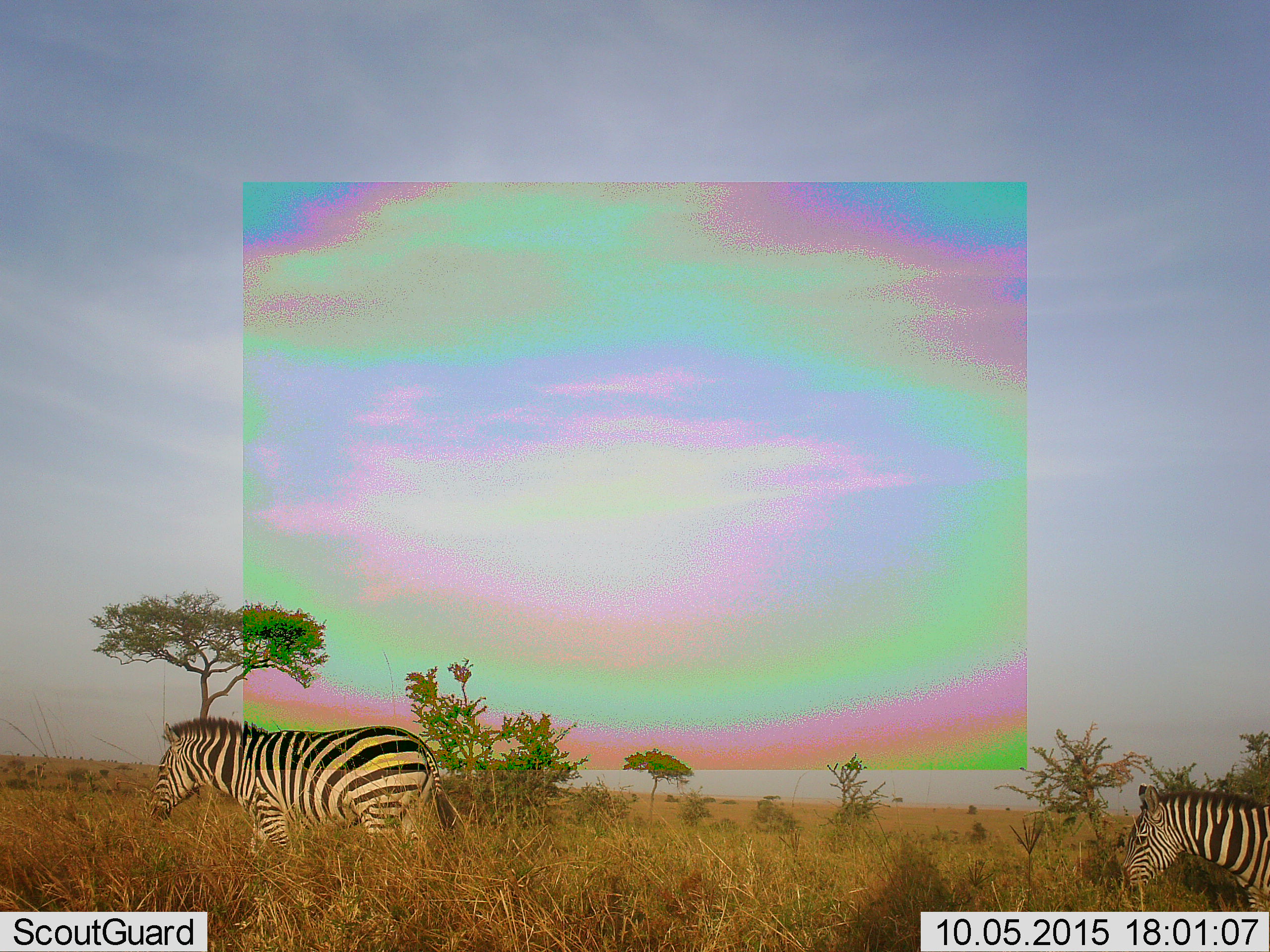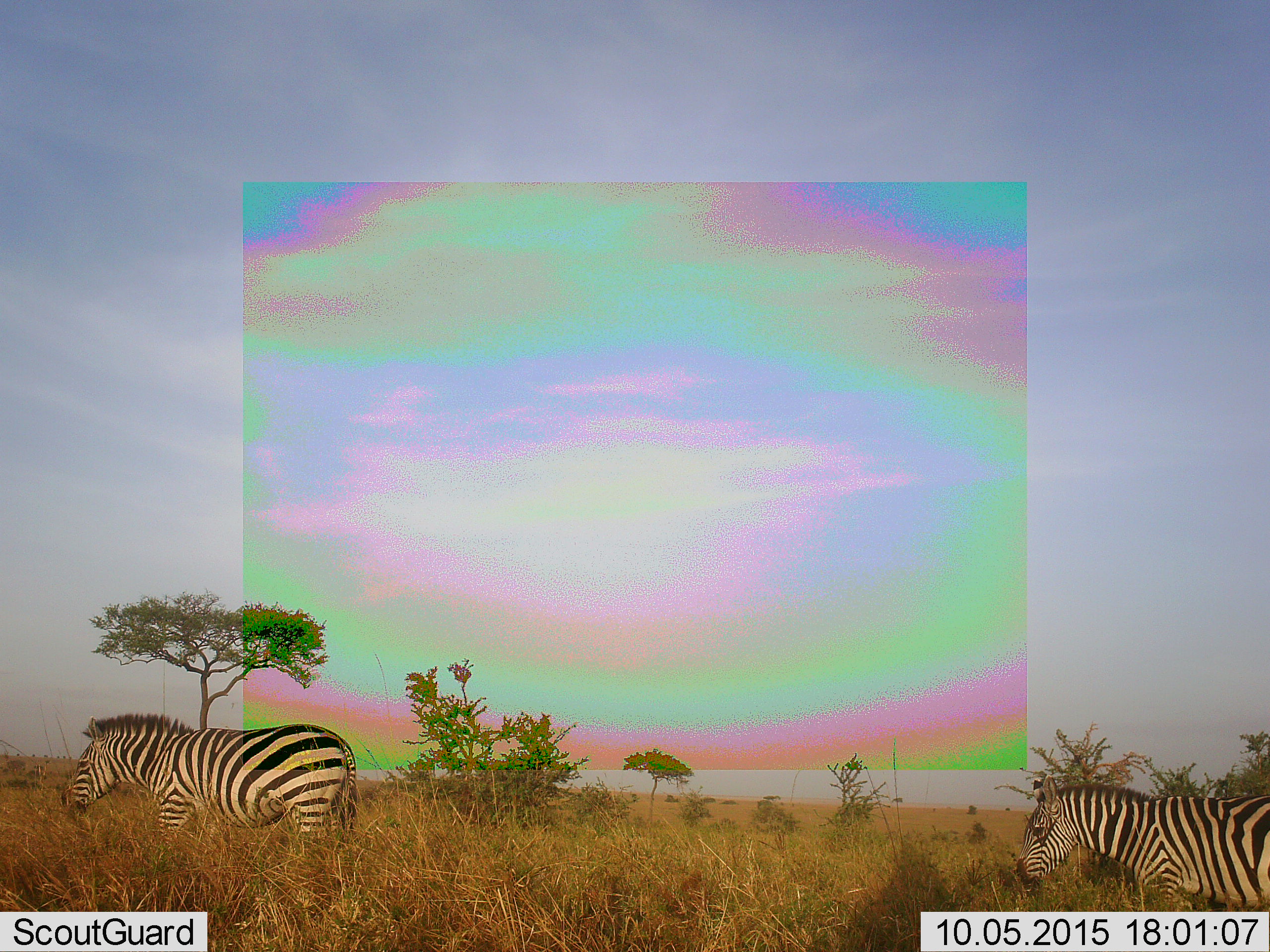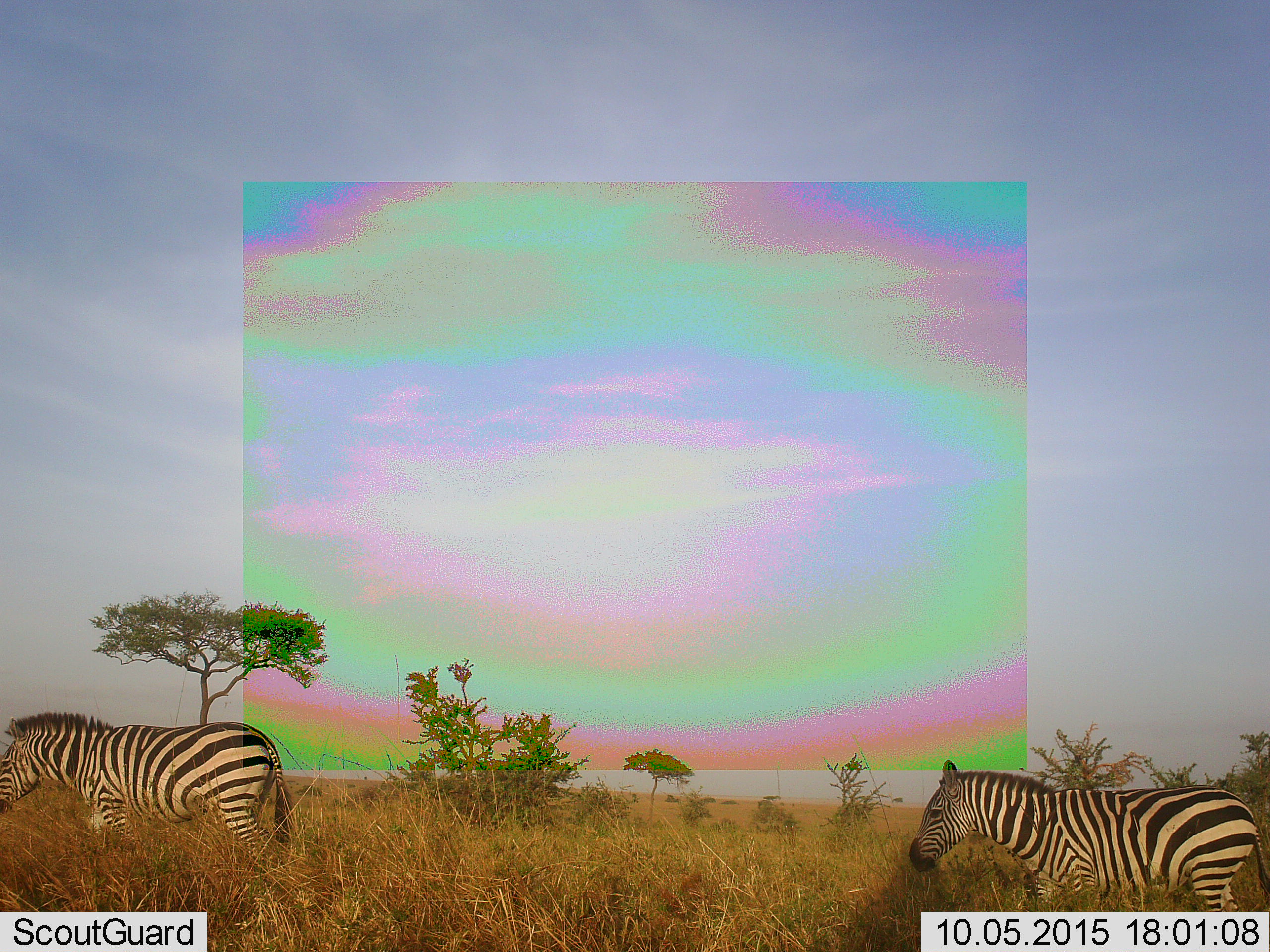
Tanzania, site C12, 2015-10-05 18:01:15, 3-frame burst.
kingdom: Animalia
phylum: Chordata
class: Mammalia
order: Perissodactyla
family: Equidae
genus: Equus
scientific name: Equus quagga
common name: plains zebra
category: zebra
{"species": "zebra (plains zebra) (Equus quagga)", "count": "2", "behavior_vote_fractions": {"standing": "29%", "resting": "0%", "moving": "88%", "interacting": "0%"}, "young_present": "0%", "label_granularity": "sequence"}